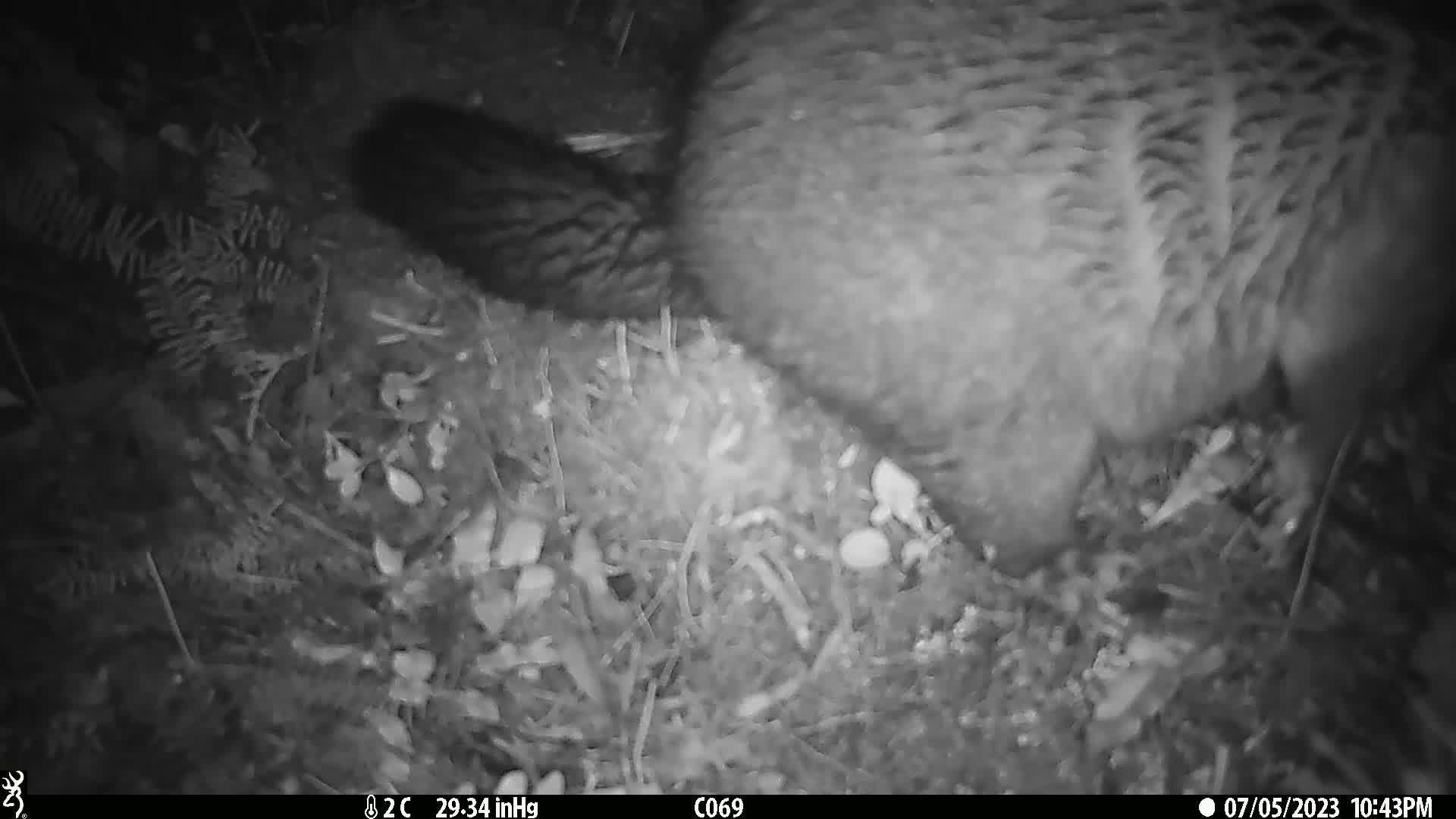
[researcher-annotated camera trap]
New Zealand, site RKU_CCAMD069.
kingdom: Animalia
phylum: Chordata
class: Mammalia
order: Diprotodontia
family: Phalangeridae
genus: Trichosurus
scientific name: Trichosurus vulpecula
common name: common brushtail possum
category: possum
Possum (common brushtail possum) (Trichosurus vulpecula).